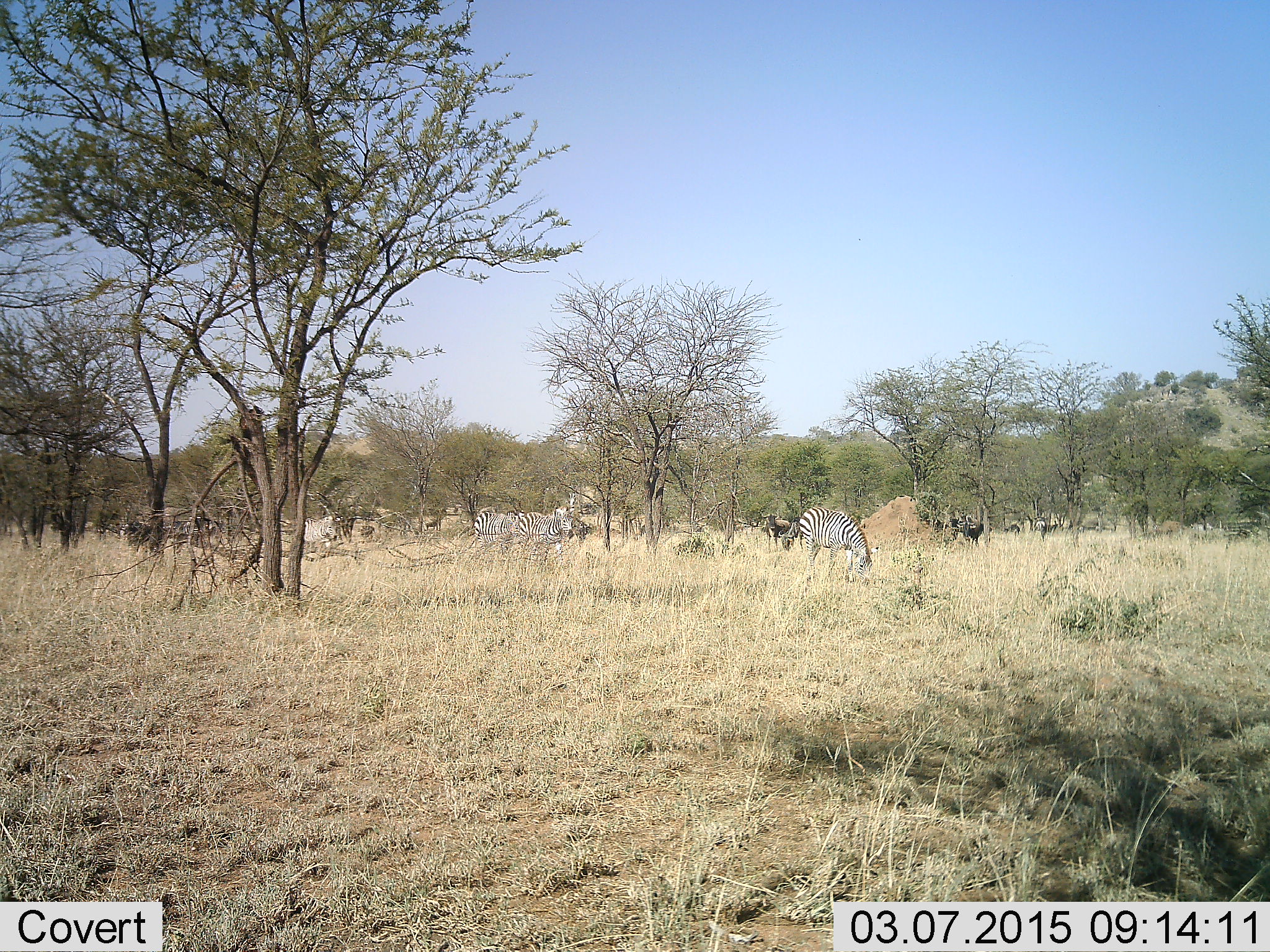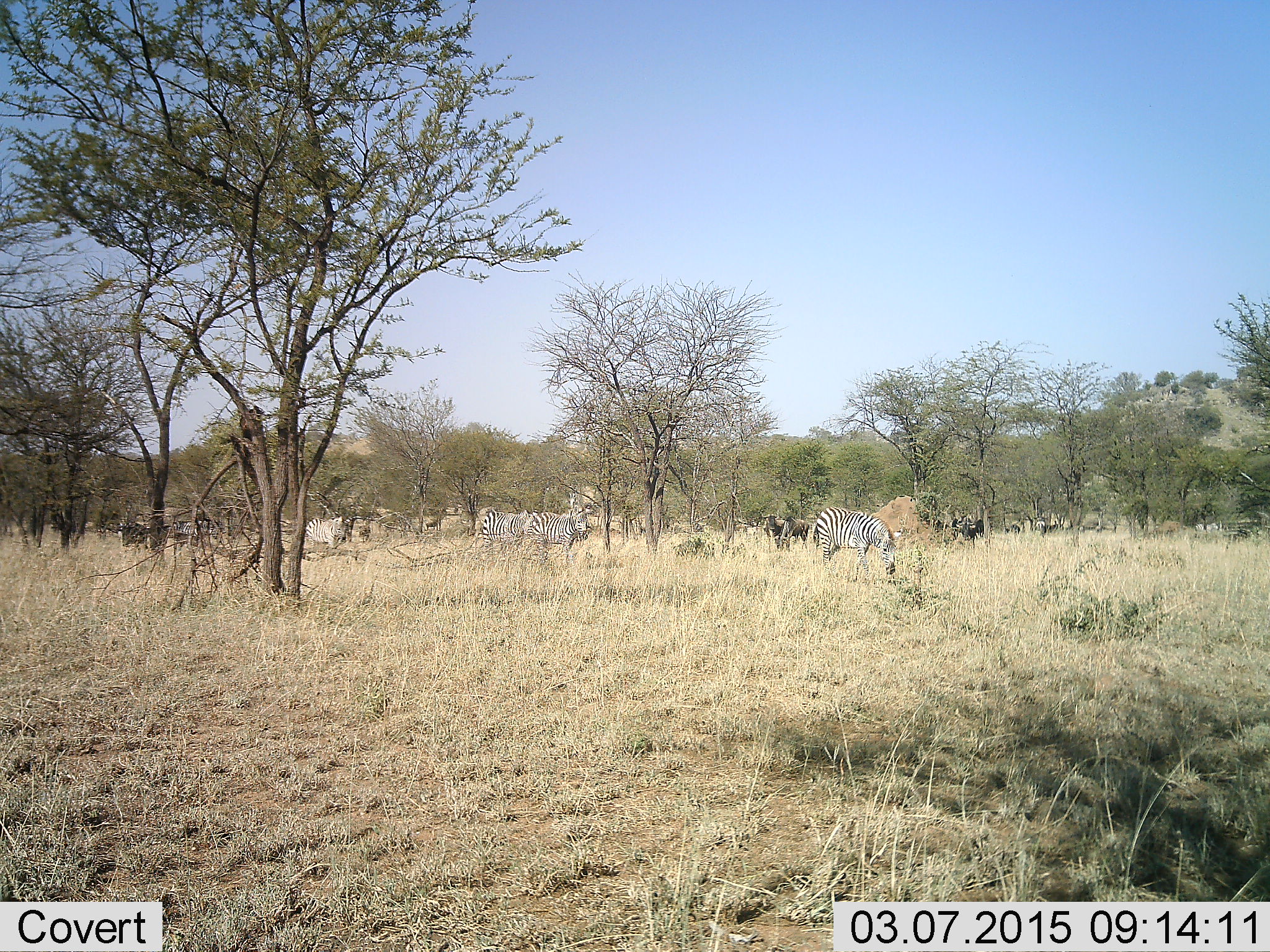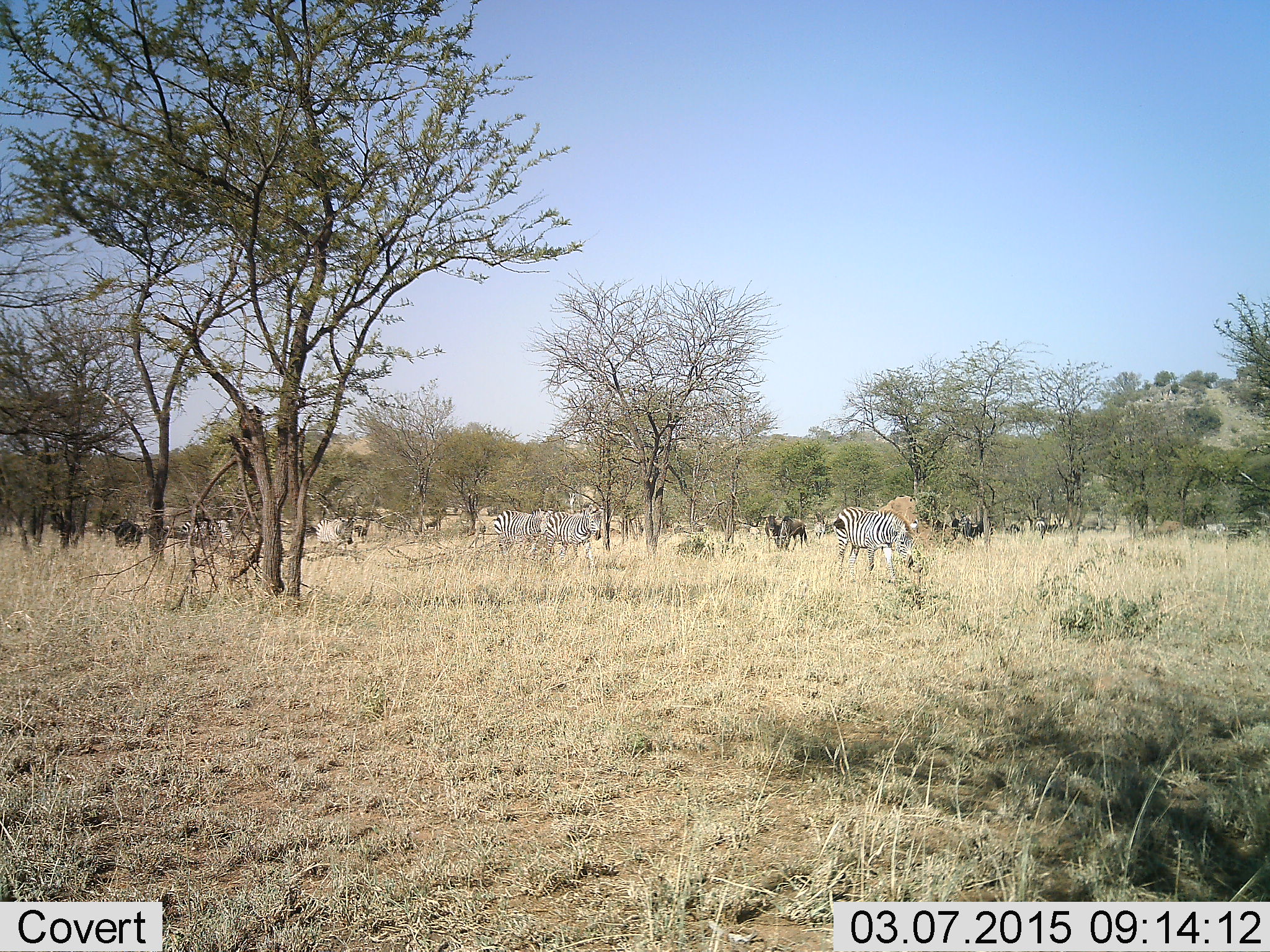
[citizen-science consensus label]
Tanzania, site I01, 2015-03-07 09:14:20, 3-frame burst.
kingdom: Animalia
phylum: Chordata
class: Mammalia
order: Artiodactyla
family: Bovidae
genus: Connochaetes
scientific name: Connochaetes taurinus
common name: blue wildebeest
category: wildebeest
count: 6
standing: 70%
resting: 0%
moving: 90%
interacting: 0%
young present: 0%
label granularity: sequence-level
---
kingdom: Animalia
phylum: Chordata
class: Mammalia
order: Perissodactyla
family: Equidae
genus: Equus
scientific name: Equus quagga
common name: plains zebra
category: zebra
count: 5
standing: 38%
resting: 6%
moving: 75%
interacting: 0%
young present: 0%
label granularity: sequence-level